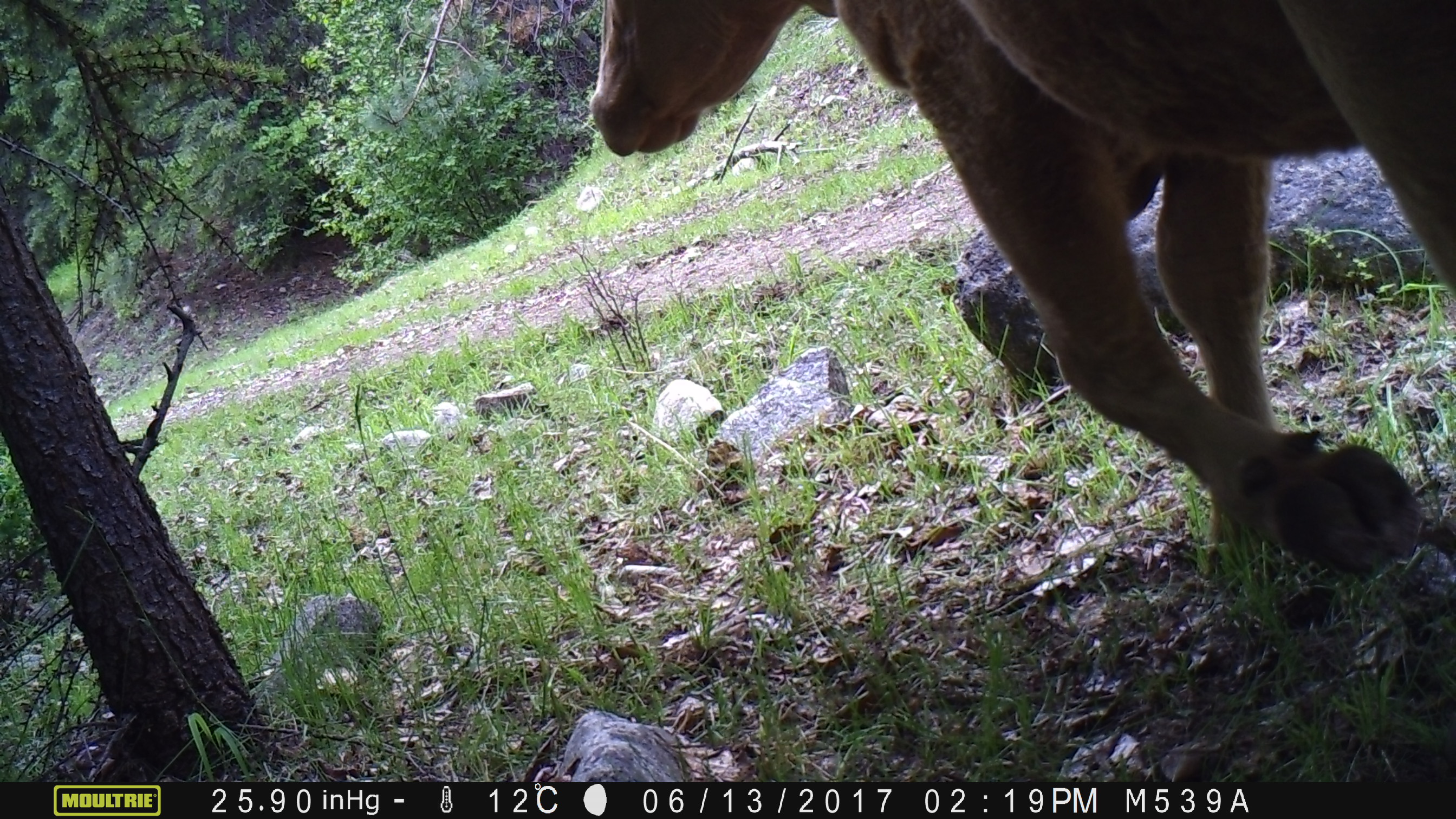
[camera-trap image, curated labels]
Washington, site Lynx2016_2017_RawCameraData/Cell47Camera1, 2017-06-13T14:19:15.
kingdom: Animalia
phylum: Chordata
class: Mammalia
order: Artiodactyla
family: Bovidae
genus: Bos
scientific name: Bos taurus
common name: domestic cattle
Domestic cattle (Bos taurus). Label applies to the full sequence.